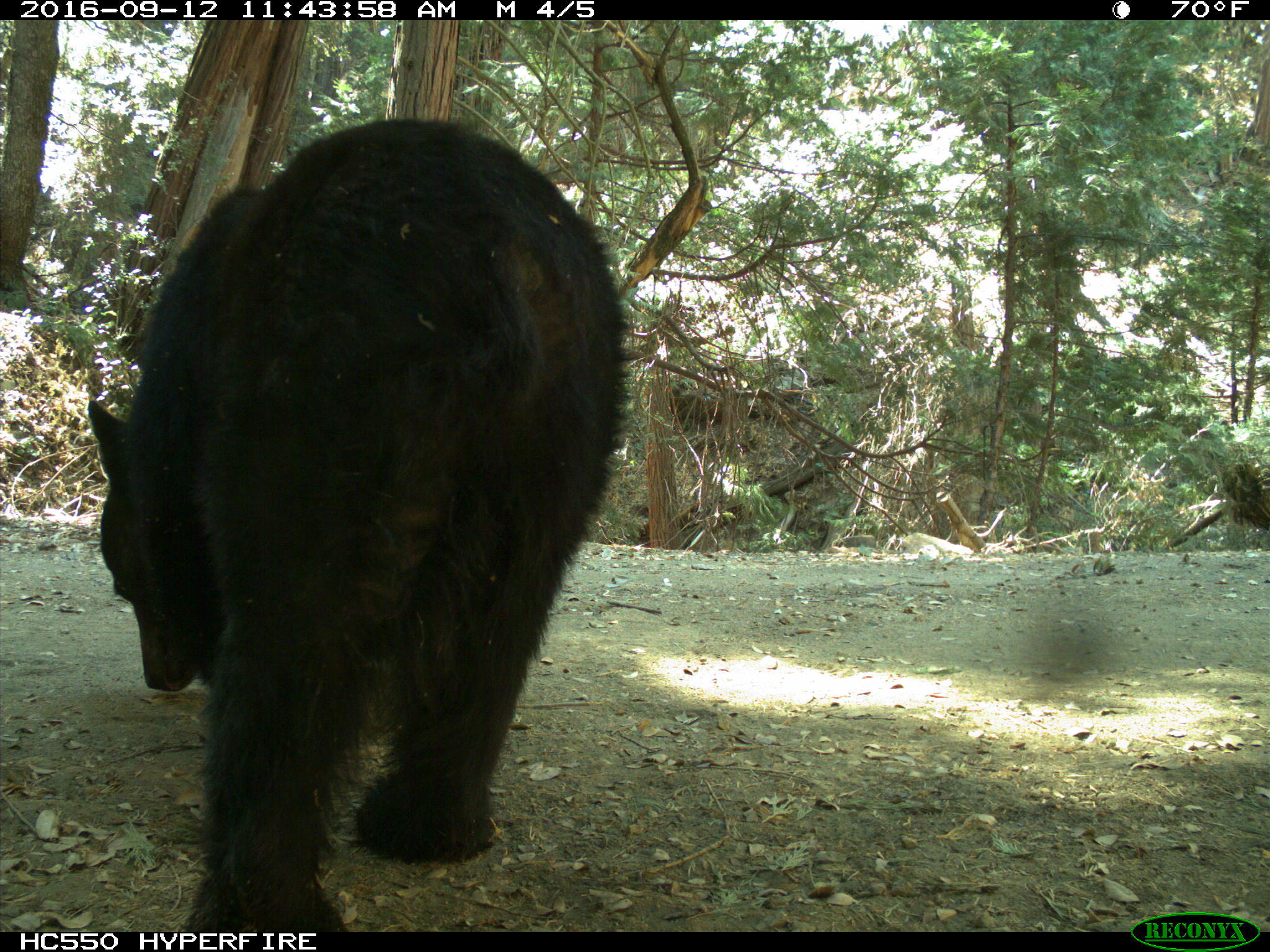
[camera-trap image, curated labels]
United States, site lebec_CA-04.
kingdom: Animalia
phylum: Chordata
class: Mammalia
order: Carnivora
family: Ursidae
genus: Ursus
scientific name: Ursus americanus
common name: american black bear